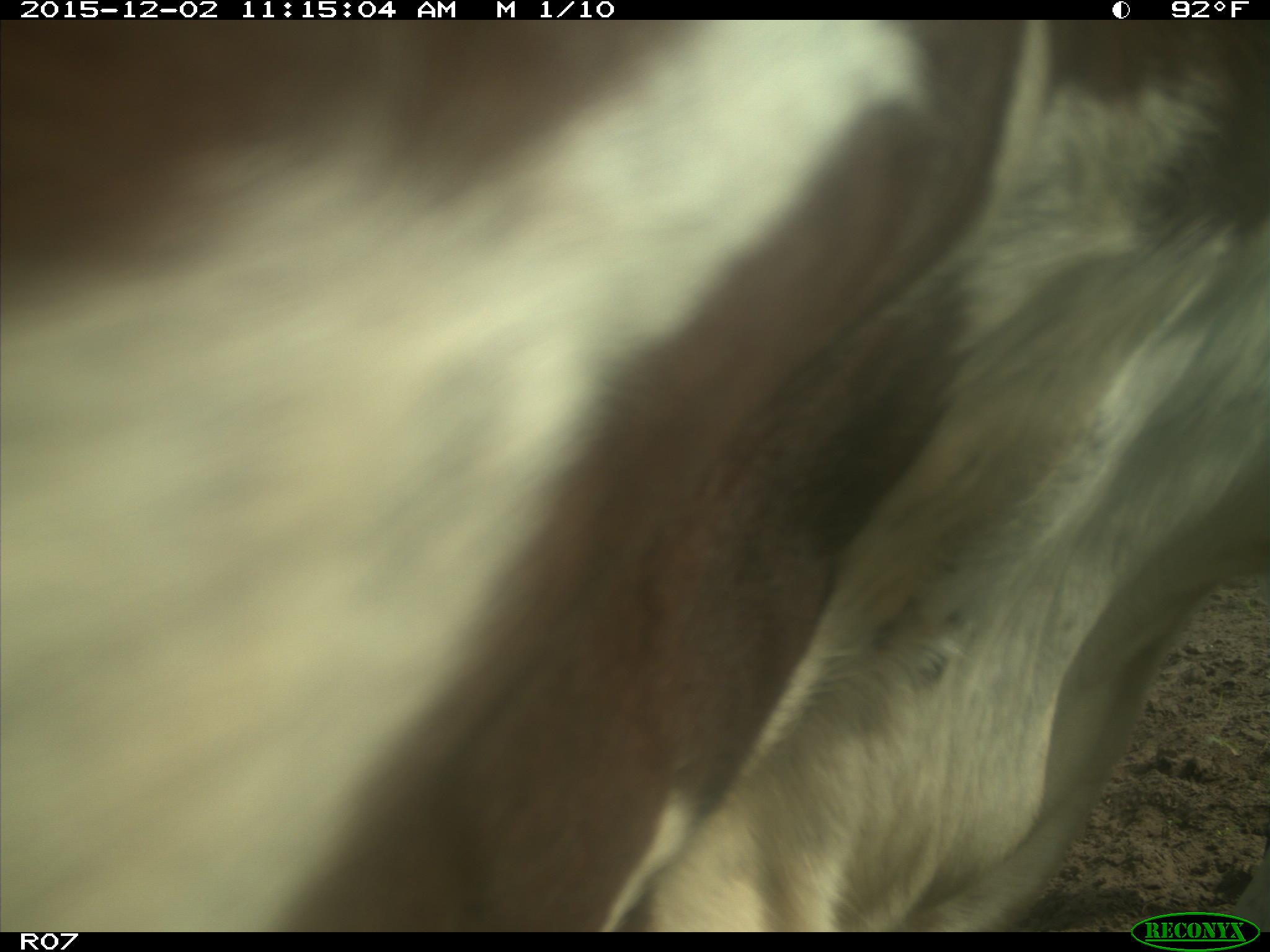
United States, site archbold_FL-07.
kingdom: Animalia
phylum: Chordata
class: Mammalia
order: Artiodactyla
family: Bovidae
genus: Bos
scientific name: Bos taurus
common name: domestic cow